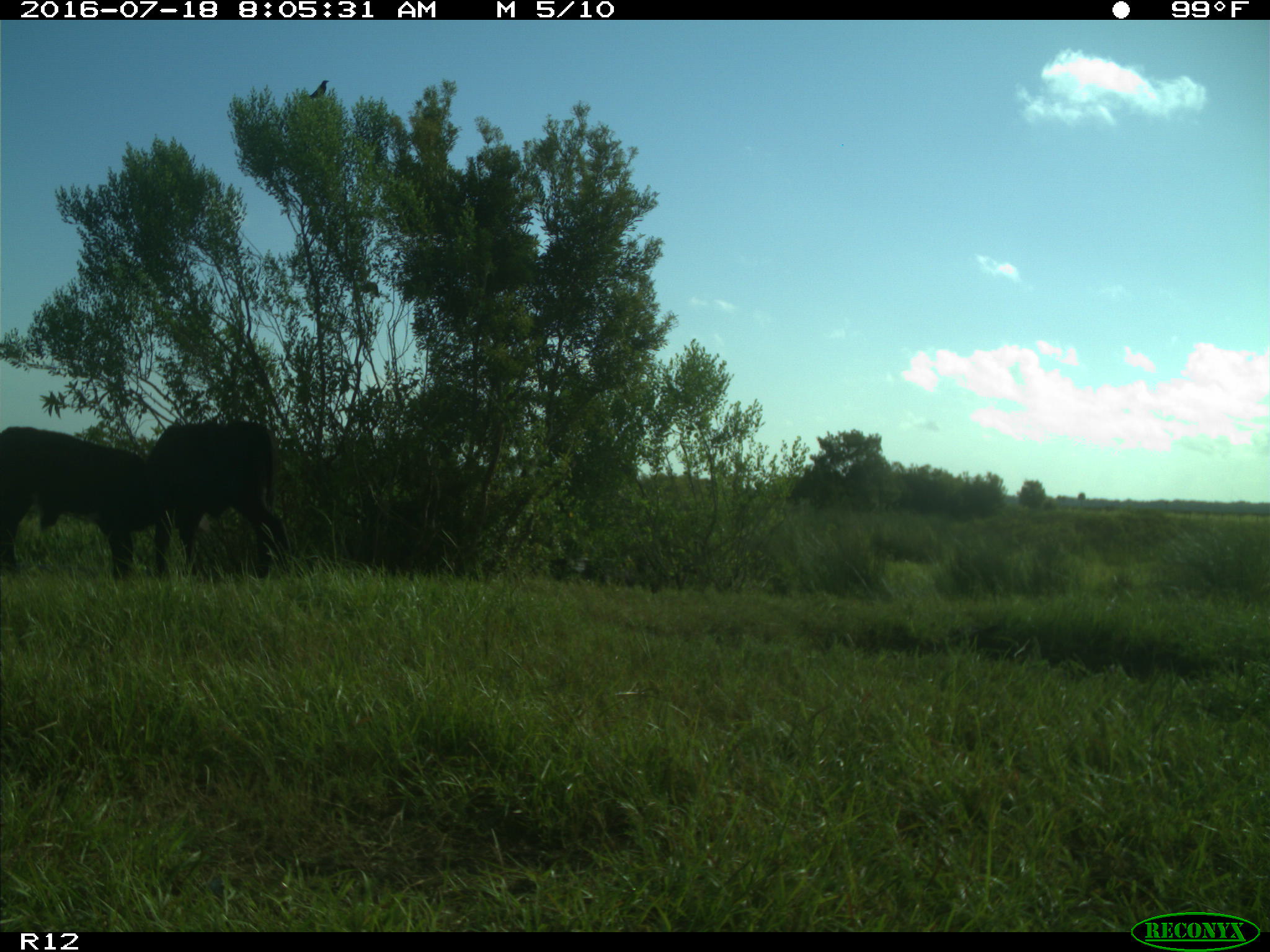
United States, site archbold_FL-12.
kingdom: Animalia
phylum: Chordata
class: Mammalia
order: Artiodactyla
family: Bovidae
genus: Bos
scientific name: Bos taurus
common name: domestic cow